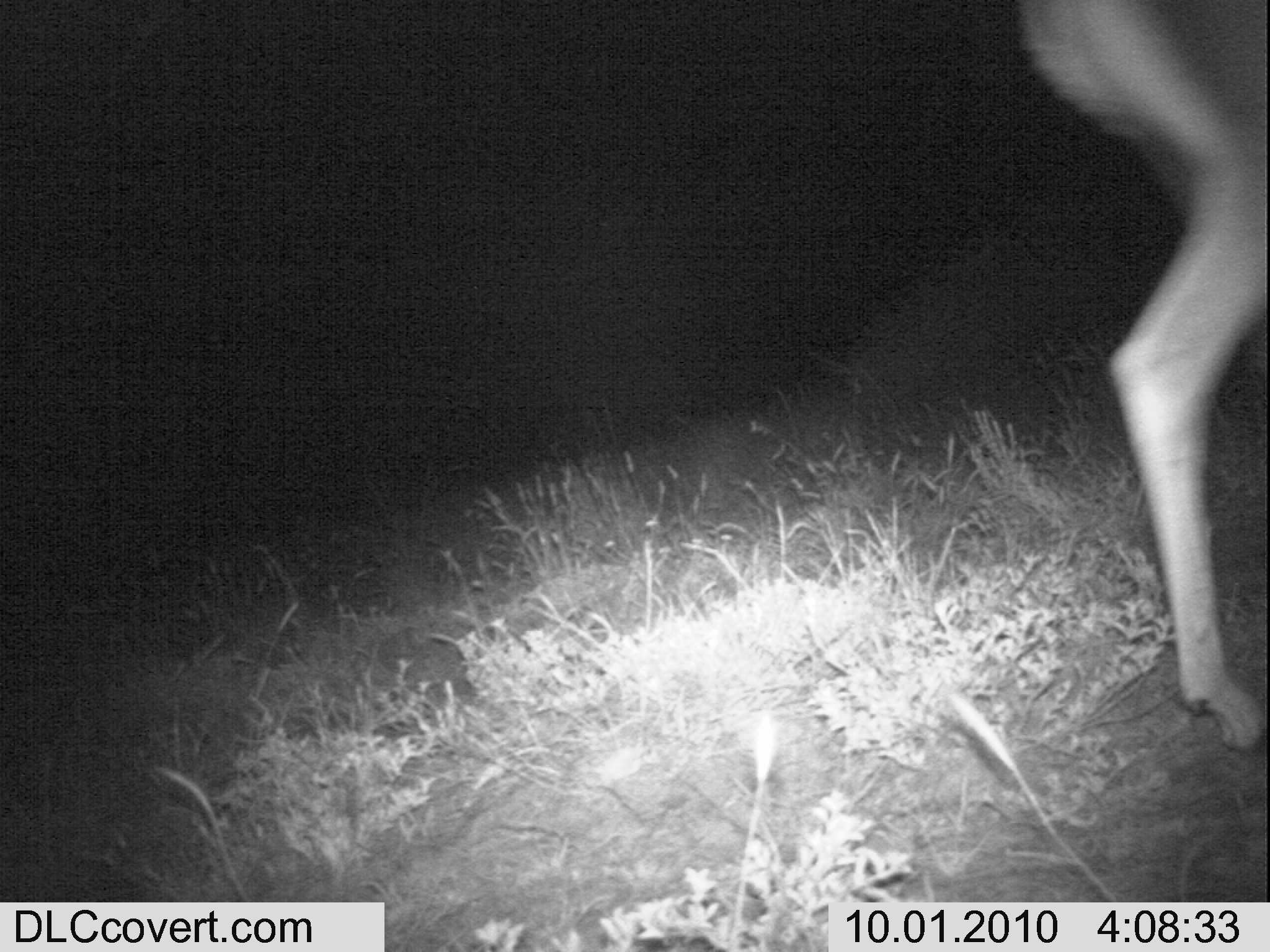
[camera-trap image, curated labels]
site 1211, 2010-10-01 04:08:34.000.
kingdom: Animalia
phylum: Chordata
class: Mammalia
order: Artiodactyla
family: Bovidae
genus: Nanger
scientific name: Nanger granti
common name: grant's gazelle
Nanger granti (grant's gazelle), count 1.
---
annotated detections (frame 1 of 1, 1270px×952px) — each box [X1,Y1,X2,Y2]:
nanger granti: [1015,4,1268,756]